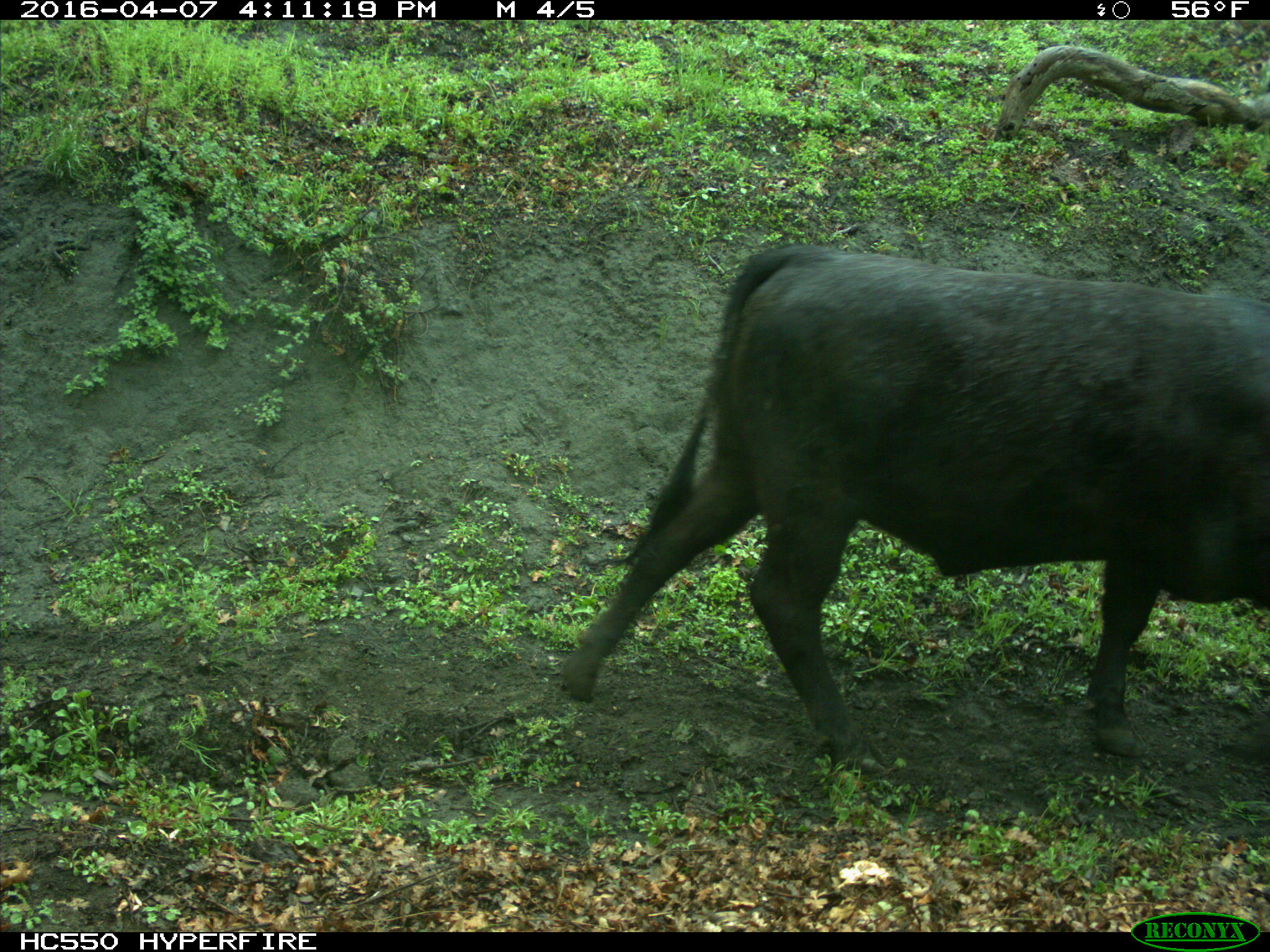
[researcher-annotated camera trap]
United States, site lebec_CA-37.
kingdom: Animalia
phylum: Chordata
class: Mammalia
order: Artiodactyla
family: Bovidae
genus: Bos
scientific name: Bos taurus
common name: domestic cow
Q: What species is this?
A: Bos taurus (domestic cow).